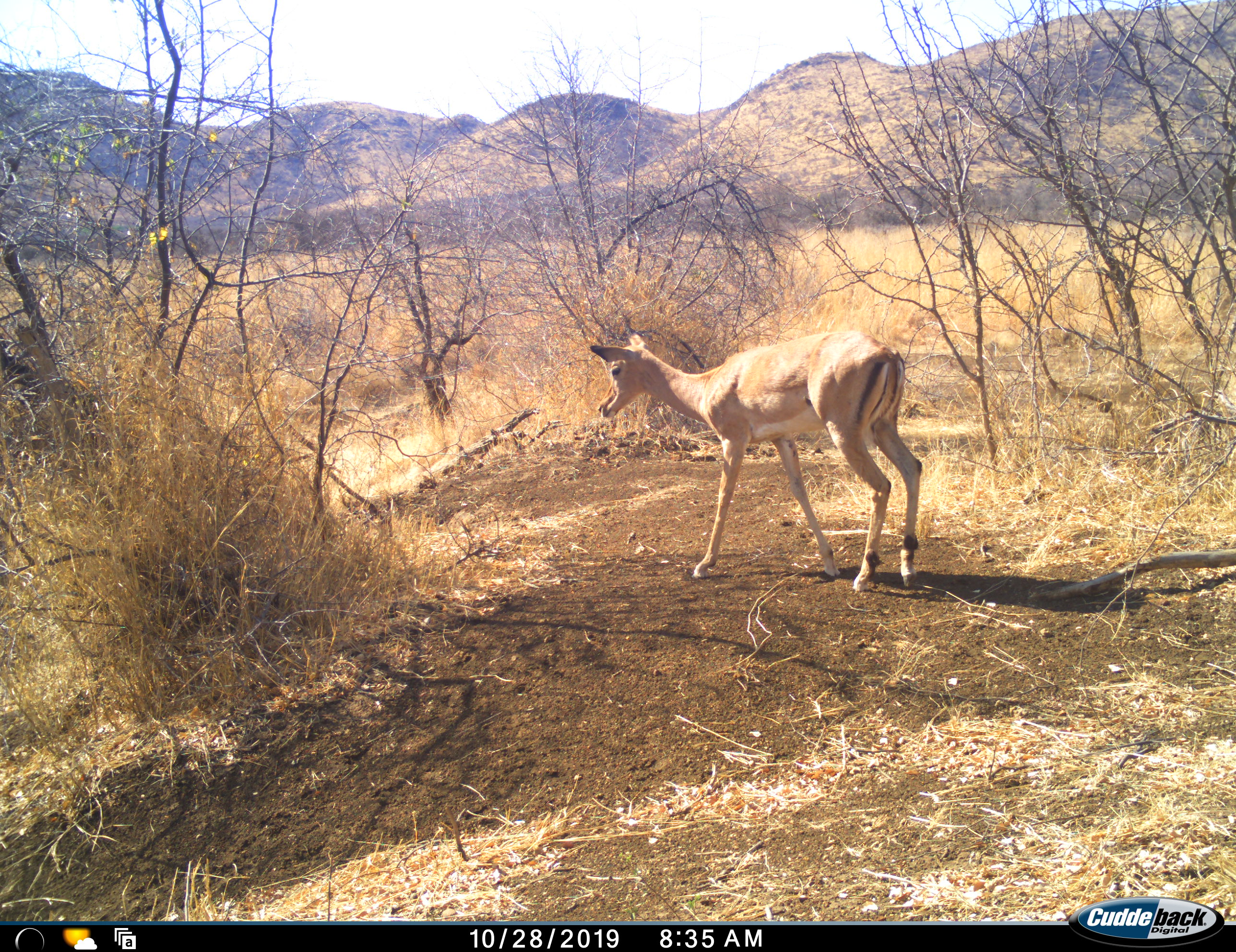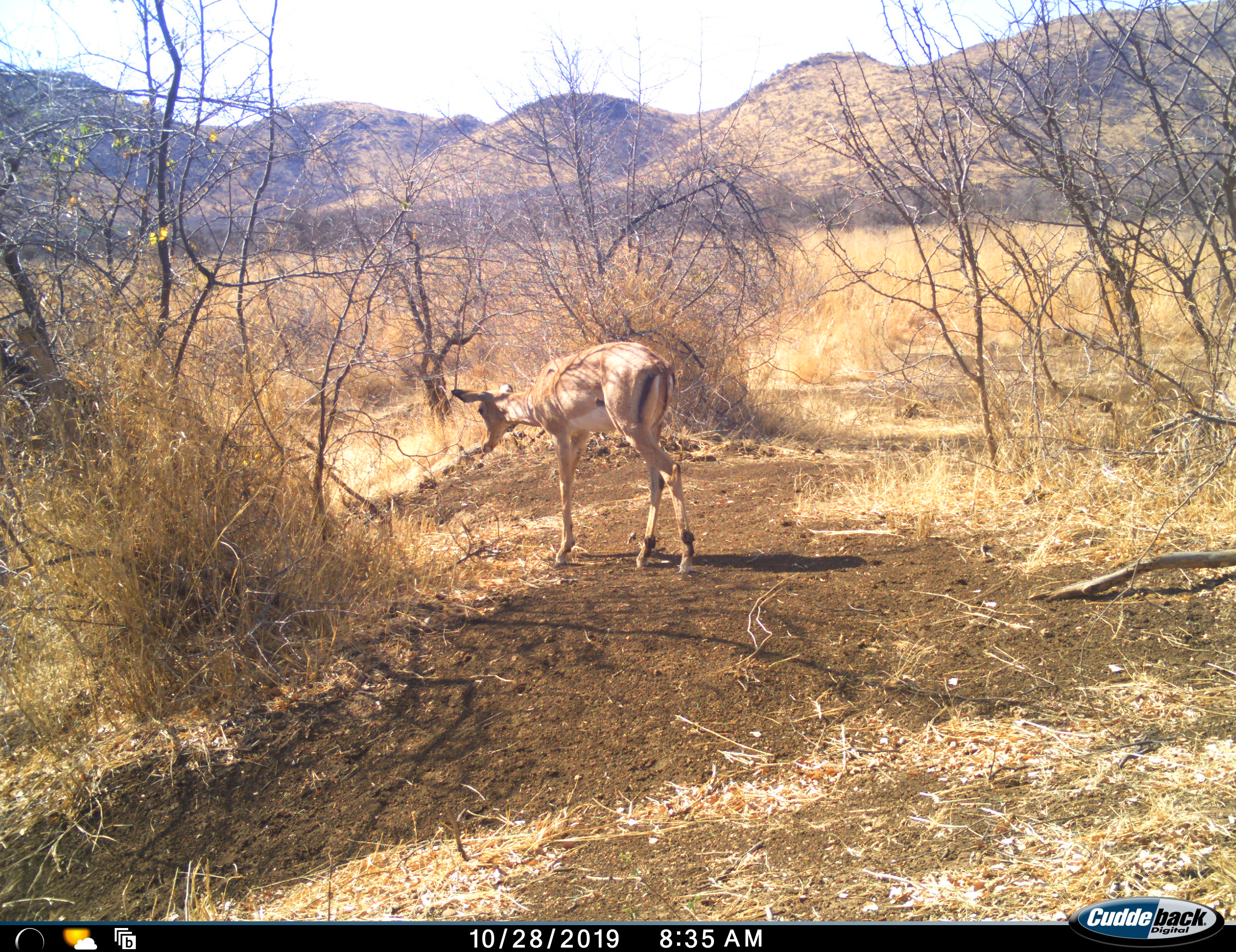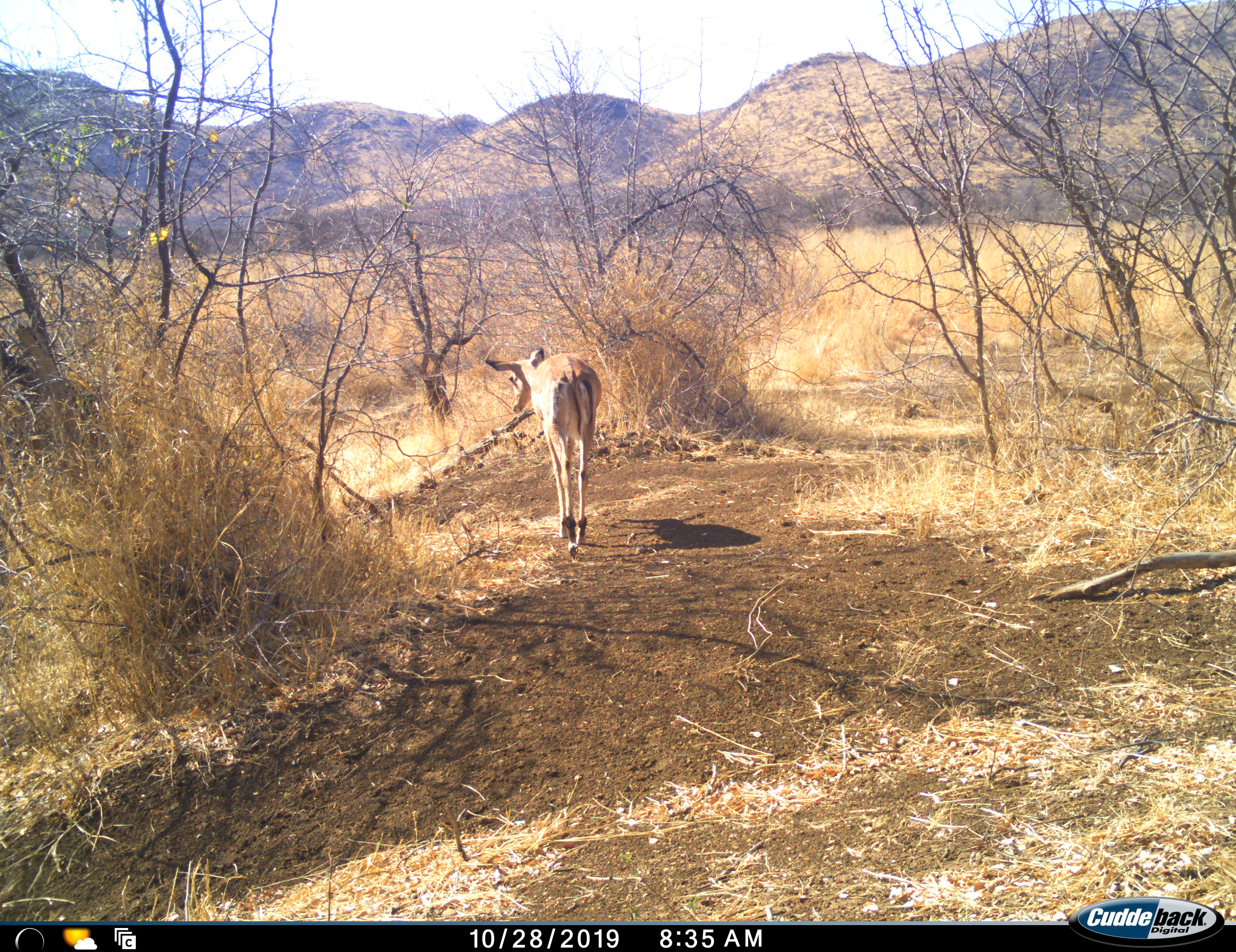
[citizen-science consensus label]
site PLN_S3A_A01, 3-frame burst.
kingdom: Animalia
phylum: Chordata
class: Mammalia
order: Artiodactyla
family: Bovidae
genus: Aepyceros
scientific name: Aepyceros melampus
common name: impala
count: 1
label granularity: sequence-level